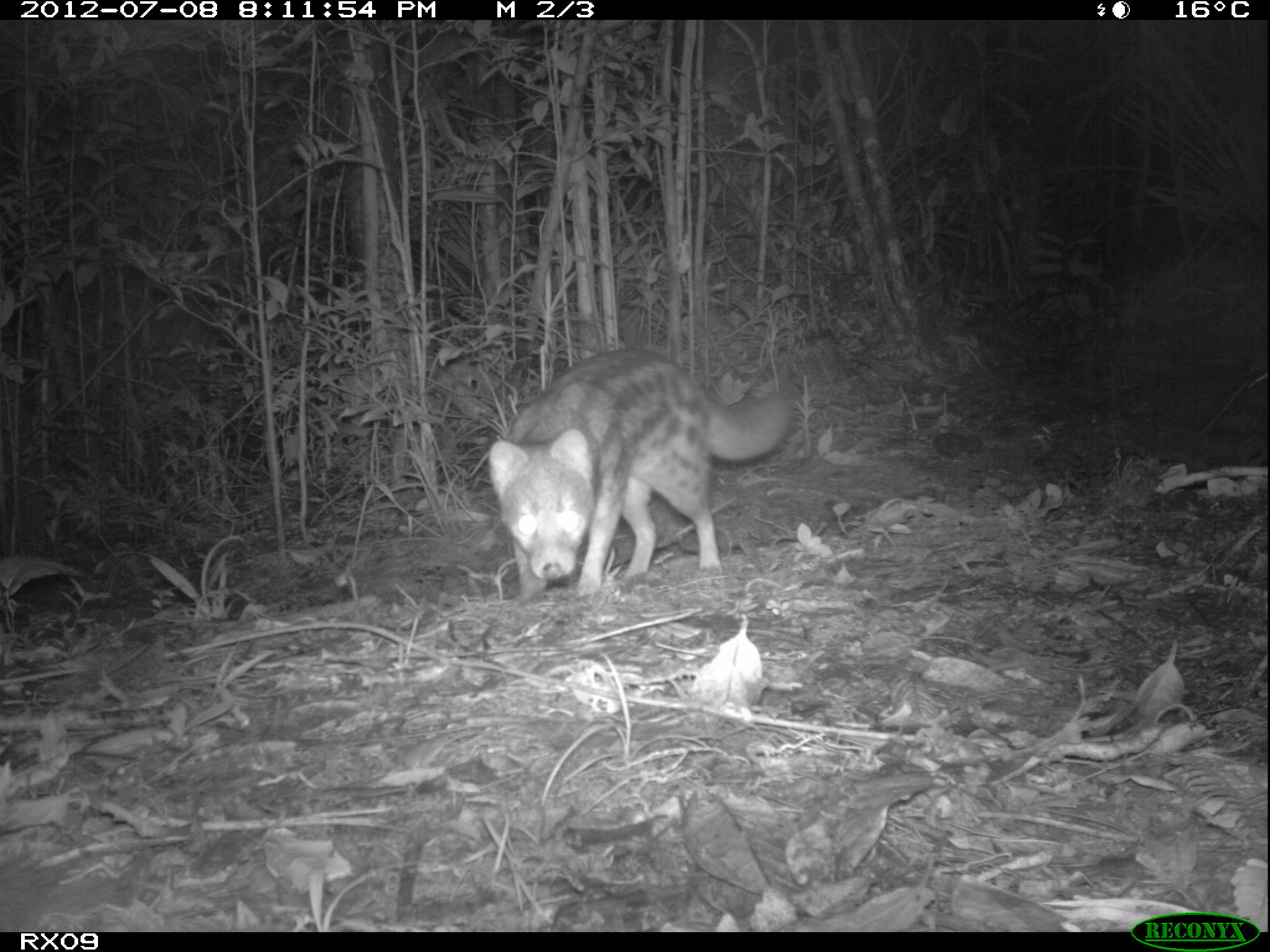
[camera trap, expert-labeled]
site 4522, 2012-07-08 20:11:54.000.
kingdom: Animalia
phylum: Chordata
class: Mammalia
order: Carnivora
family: Eupleridae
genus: Fossa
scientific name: Fossa fossana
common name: fanaloka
Fossa fossana (fanaloka), count 1.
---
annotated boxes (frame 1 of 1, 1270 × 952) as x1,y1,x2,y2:
fossa fossana: 485,343,792,604